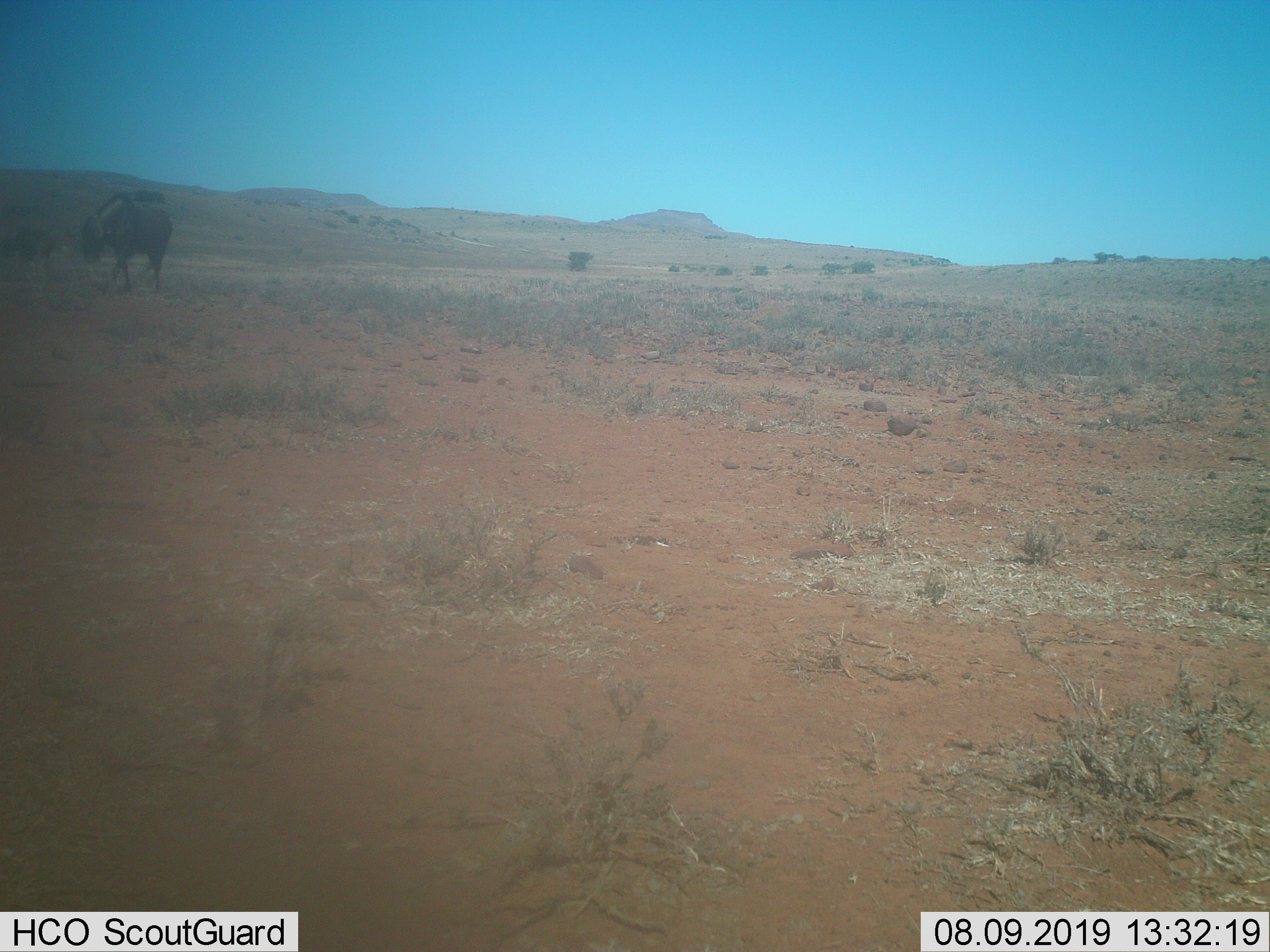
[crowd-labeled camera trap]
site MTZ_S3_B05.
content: unidentified animal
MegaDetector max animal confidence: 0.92